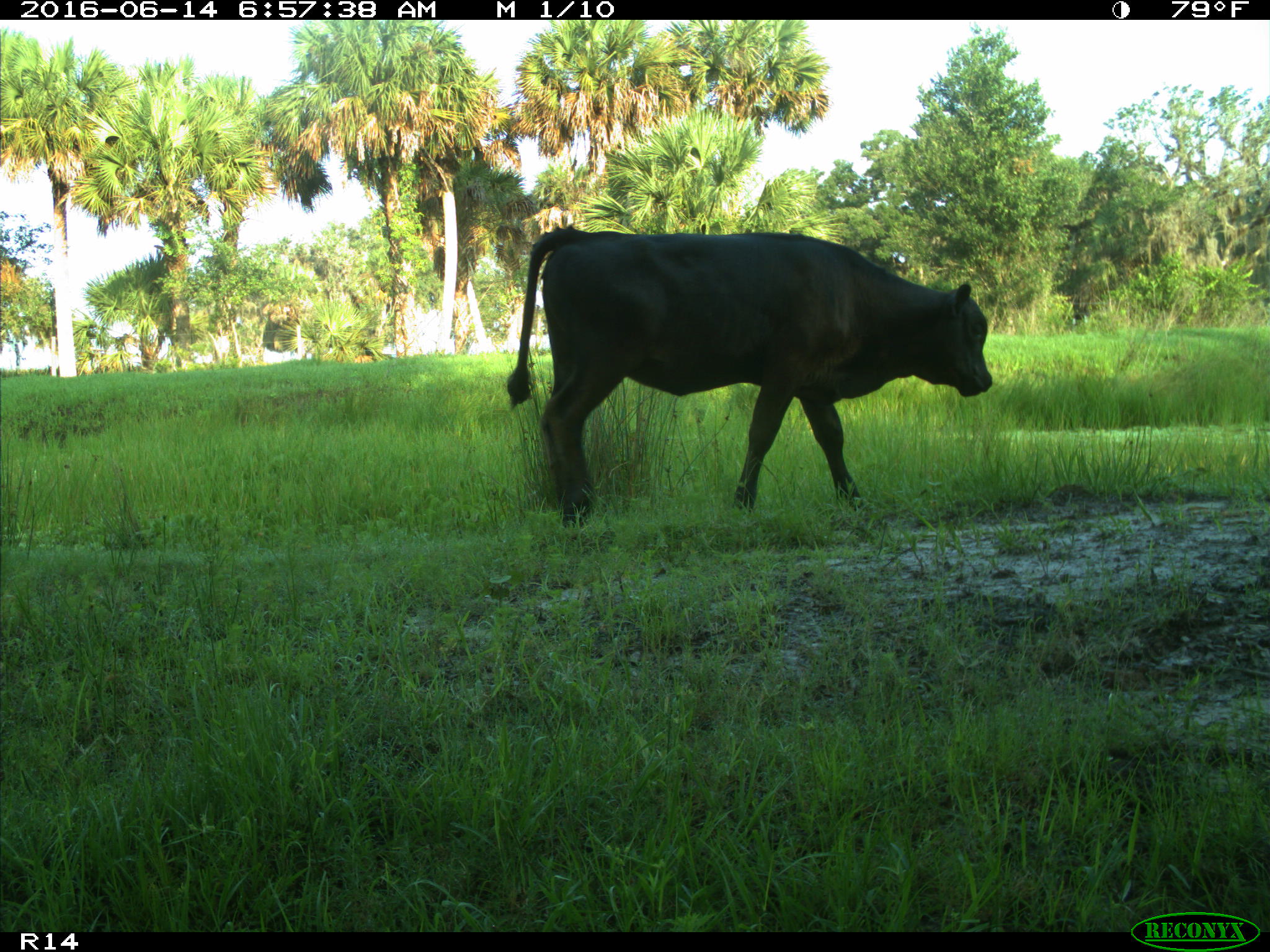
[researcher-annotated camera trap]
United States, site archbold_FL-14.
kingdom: Animalia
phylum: Chordata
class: Mammalia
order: Artiodactyla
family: Bovidae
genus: Bos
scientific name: Bos taurus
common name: domestic cow